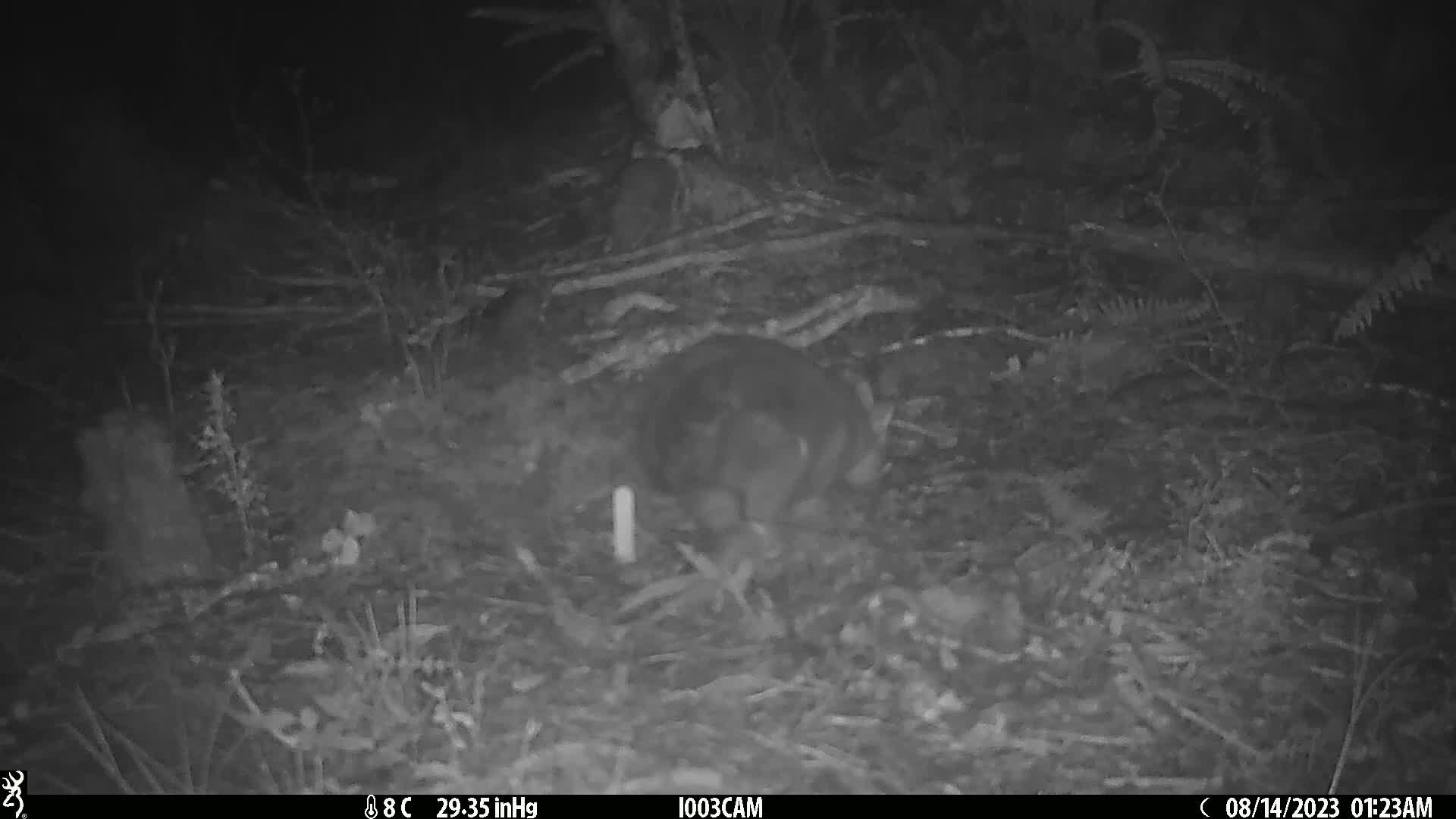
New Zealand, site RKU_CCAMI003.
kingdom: Animalia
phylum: Chordata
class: Mammalia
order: Diprotodontia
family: Phalangeridae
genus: Trichosurus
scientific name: Trichosurus vulpecula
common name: common brushtail possum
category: possum